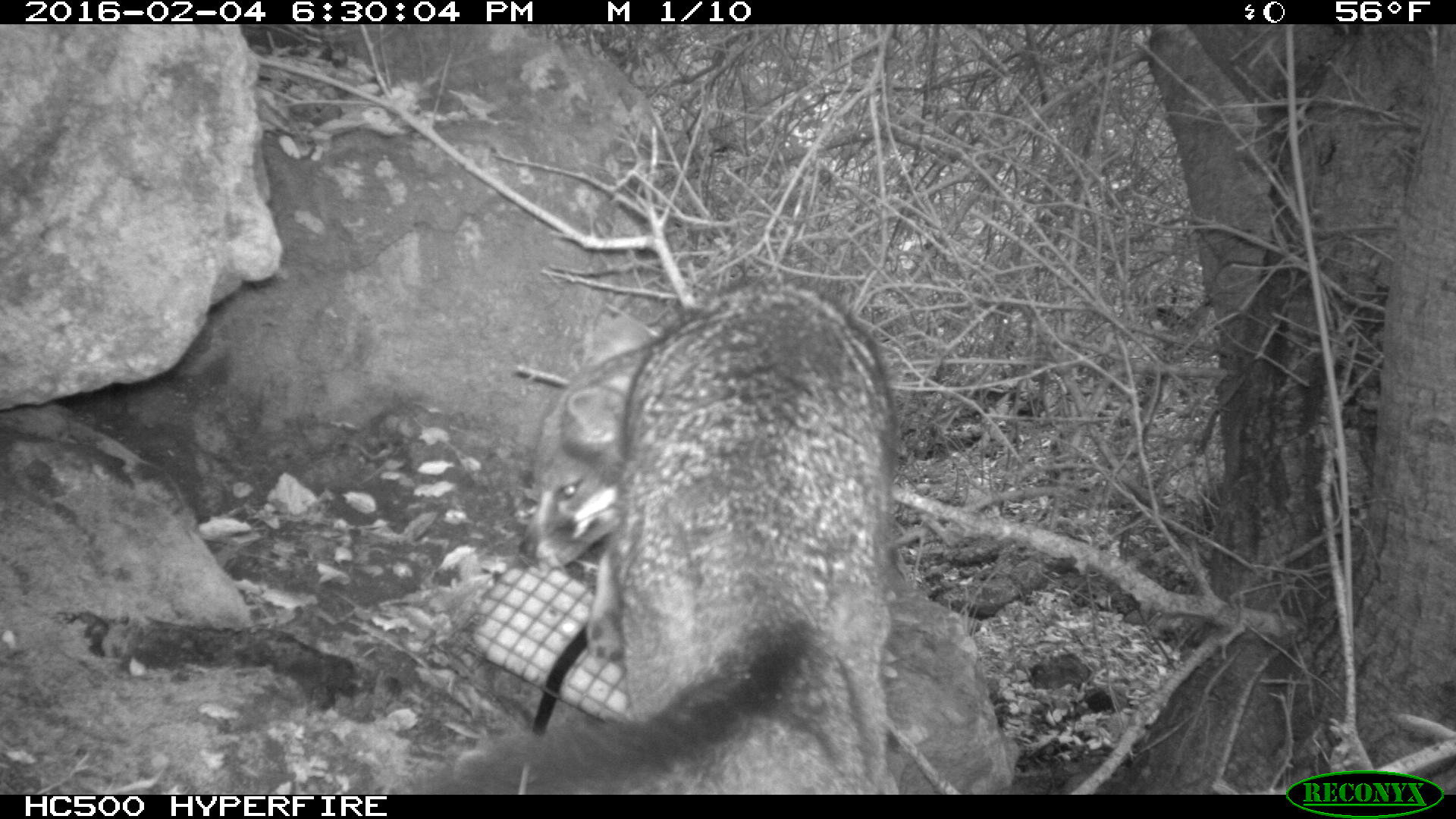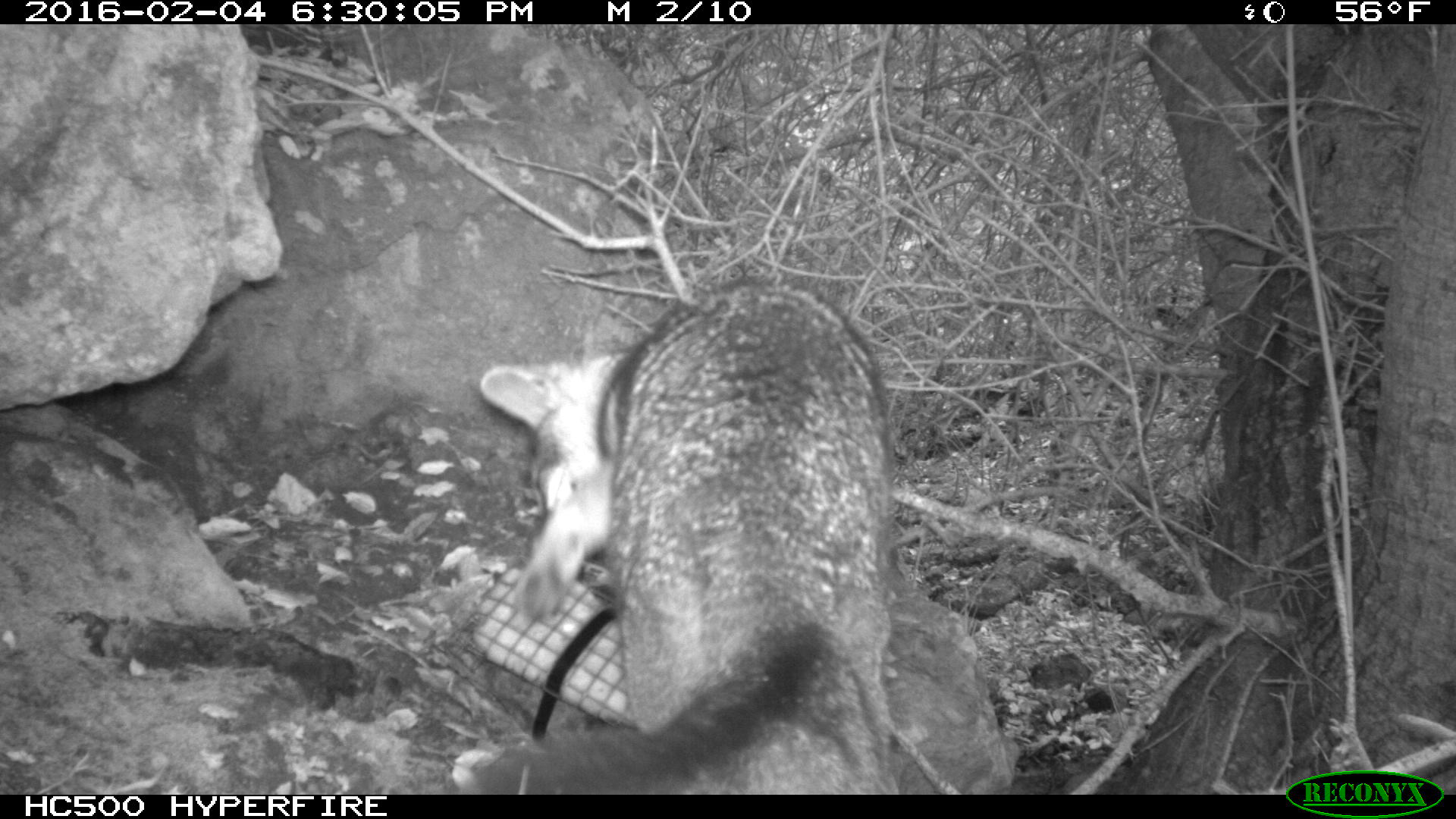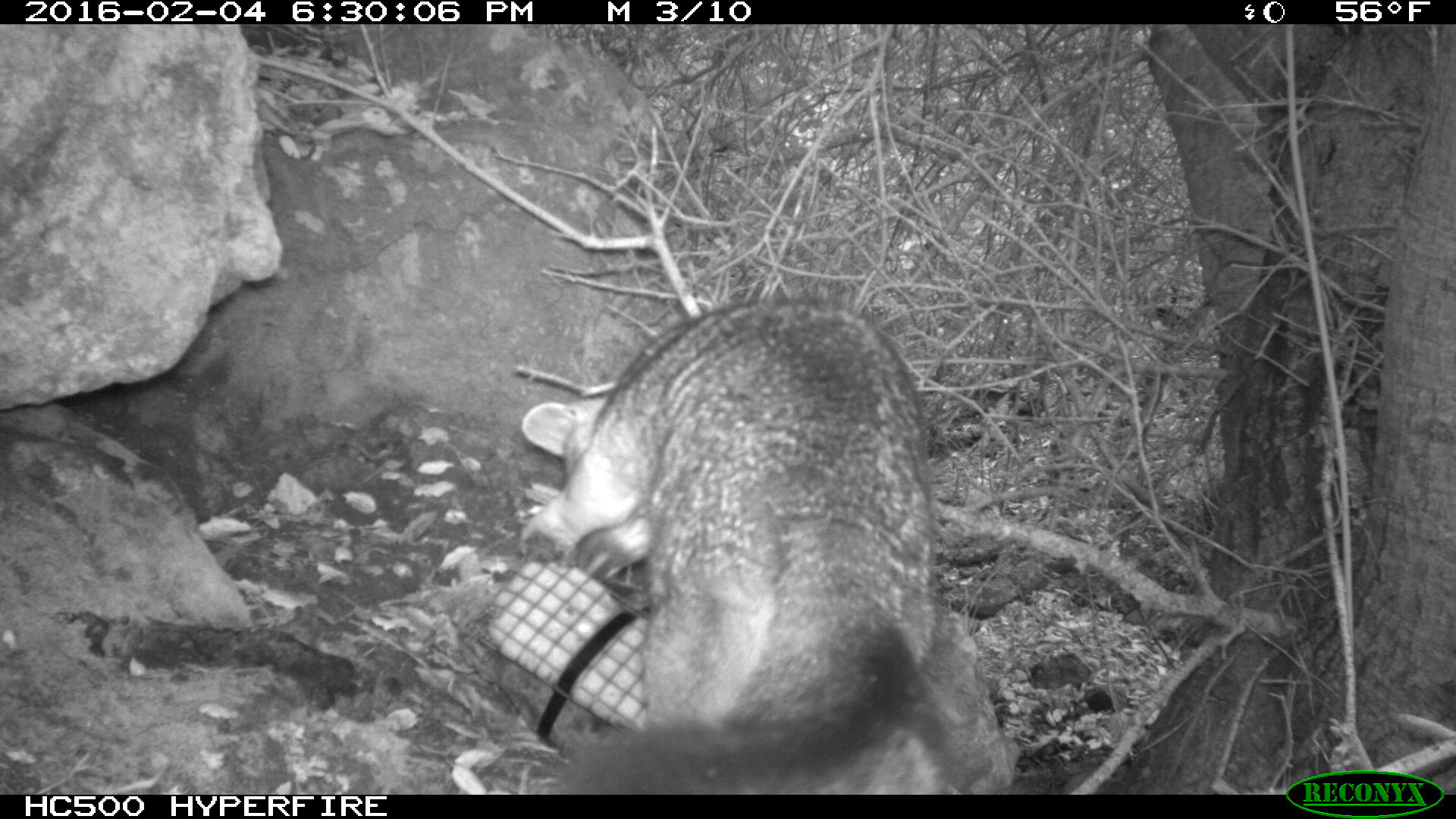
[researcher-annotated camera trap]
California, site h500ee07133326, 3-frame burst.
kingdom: Animalia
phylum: Chordata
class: Mammalia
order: Carnivora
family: Canidae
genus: Urocyon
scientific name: Urocyon littoralis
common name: island fox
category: fox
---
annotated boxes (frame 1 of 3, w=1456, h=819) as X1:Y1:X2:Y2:
fox: 442:274:896:795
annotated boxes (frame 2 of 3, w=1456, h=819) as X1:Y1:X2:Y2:
fox: 465:276:896:795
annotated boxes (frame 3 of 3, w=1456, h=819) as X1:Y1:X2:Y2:
fox: 519:300:952:794